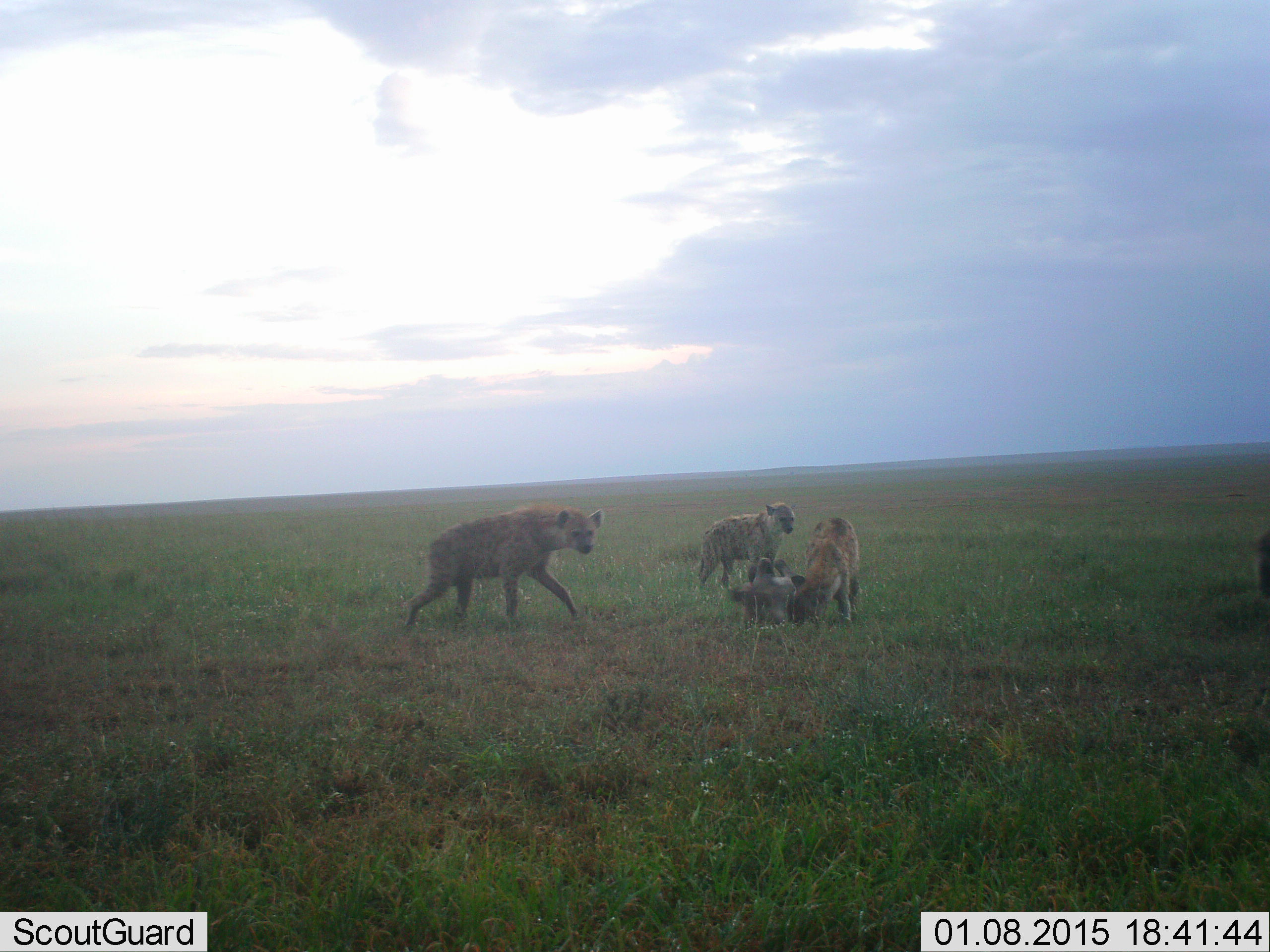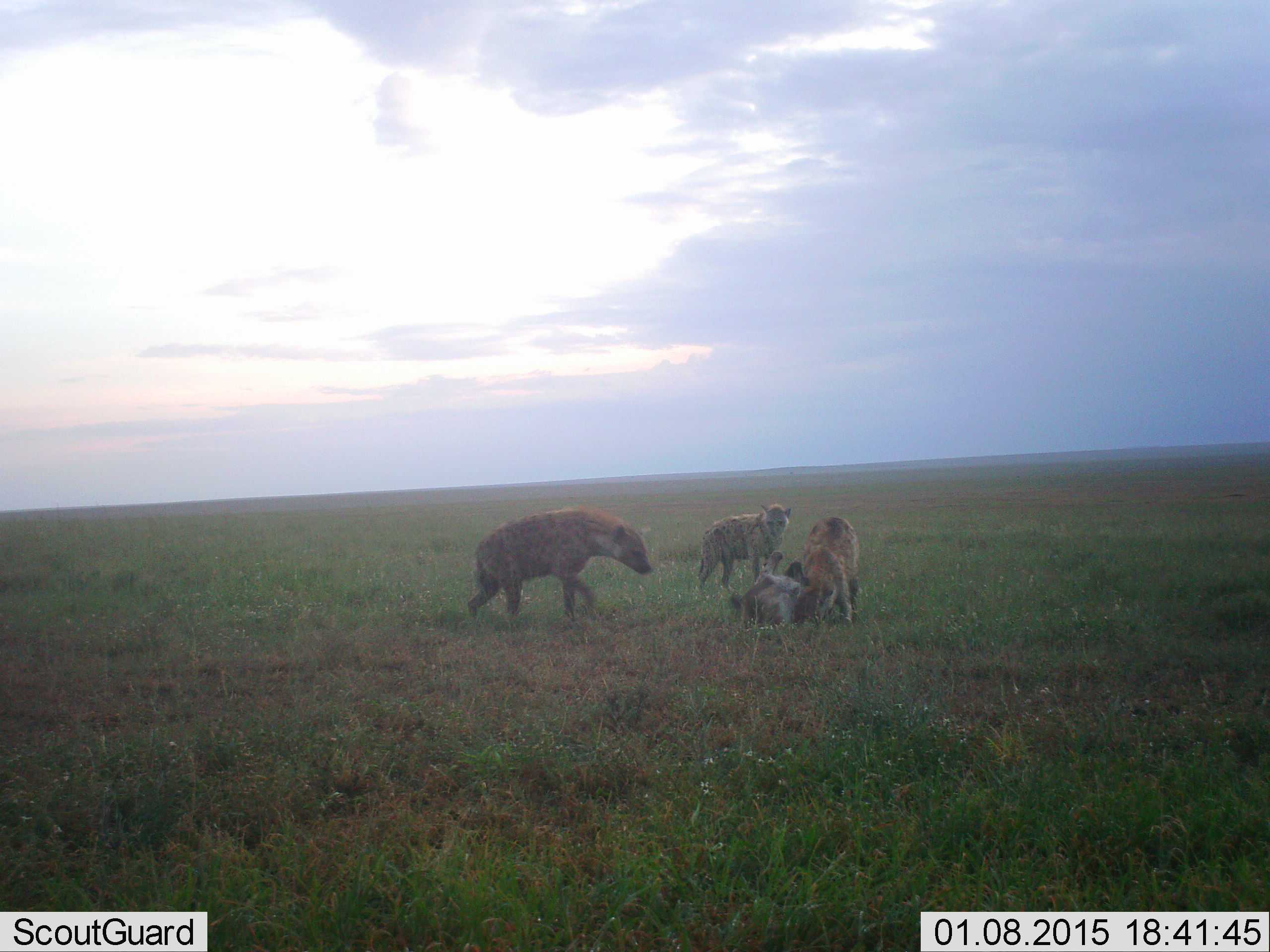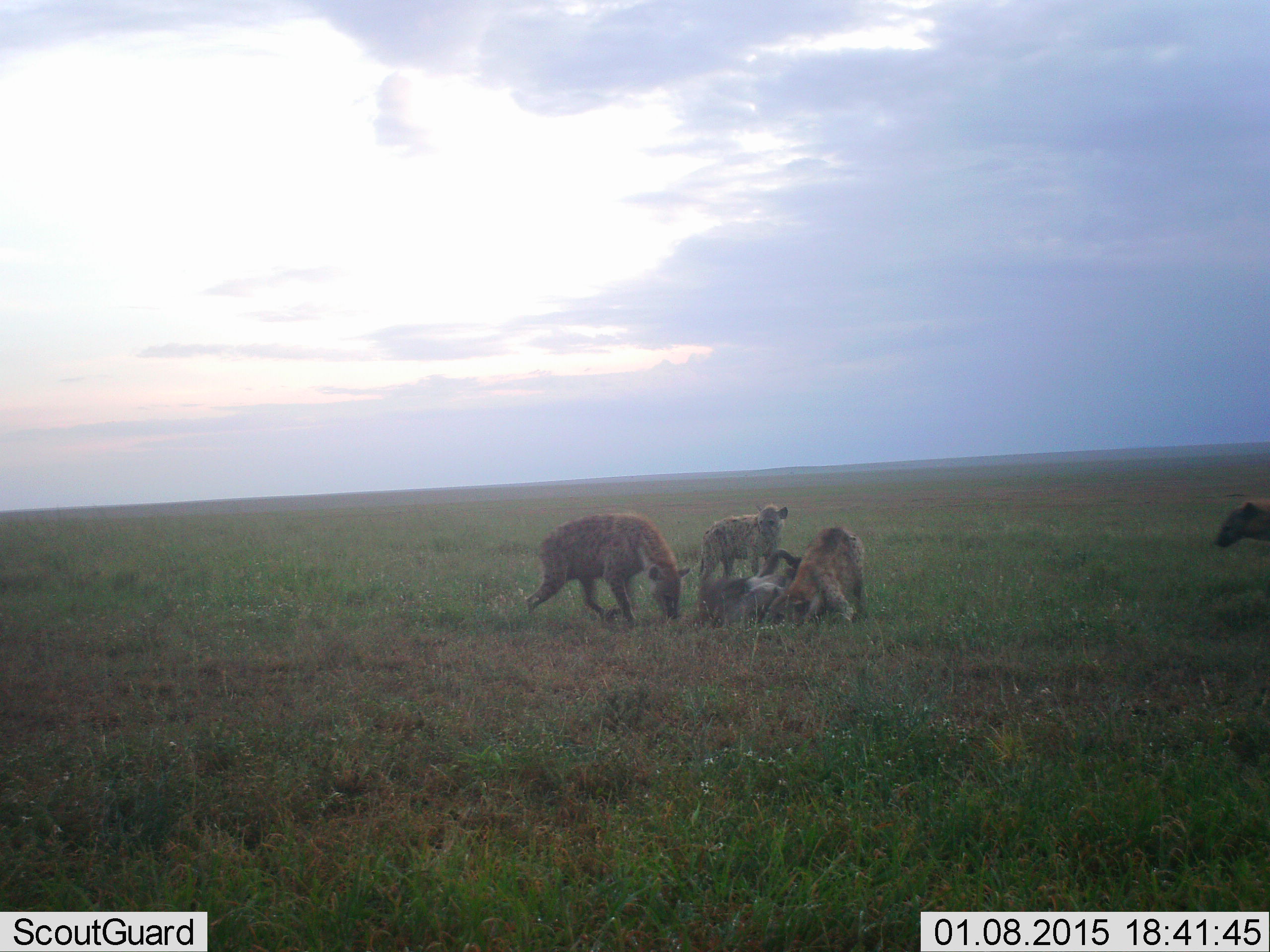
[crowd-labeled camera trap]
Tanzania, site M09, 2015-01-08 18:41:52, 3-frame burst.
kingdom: Animalia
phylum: Chordata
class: Mammalia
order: Carnivora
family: Hyaenidae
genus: Crocuta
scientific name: Crocuta crocuta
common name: spotted hyena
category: hyenaspotted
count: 3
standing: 27%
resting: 0%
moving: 18%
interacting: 27%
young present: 18%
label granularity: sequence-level